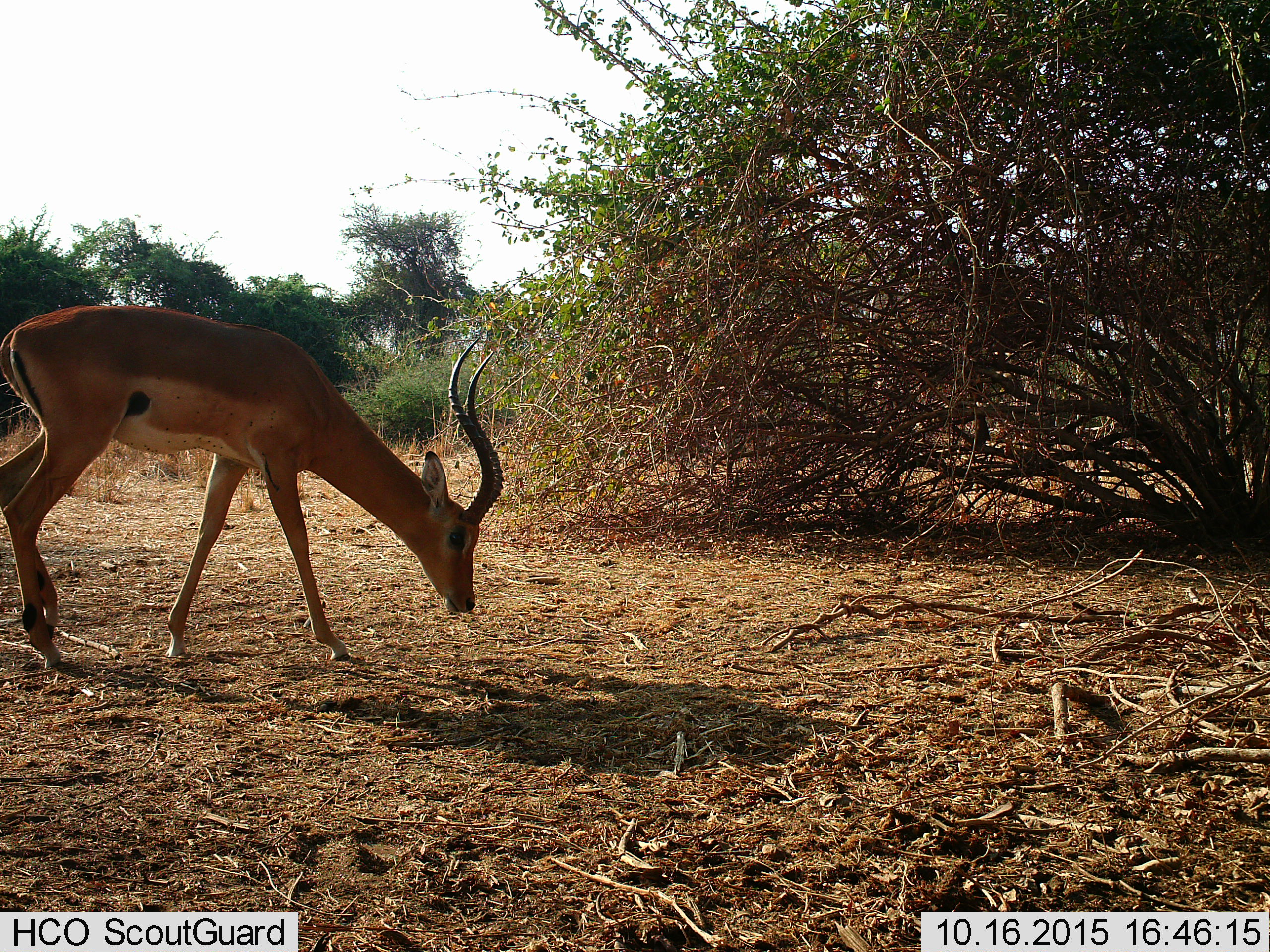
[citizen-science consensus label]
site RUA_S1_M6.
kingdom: Animalia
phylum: Chordata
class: Mammalia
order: Artiodactyla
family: Bovidae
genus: Aepyceros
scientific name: Aepyceros melampus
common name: impala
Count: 1.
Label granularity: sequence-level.